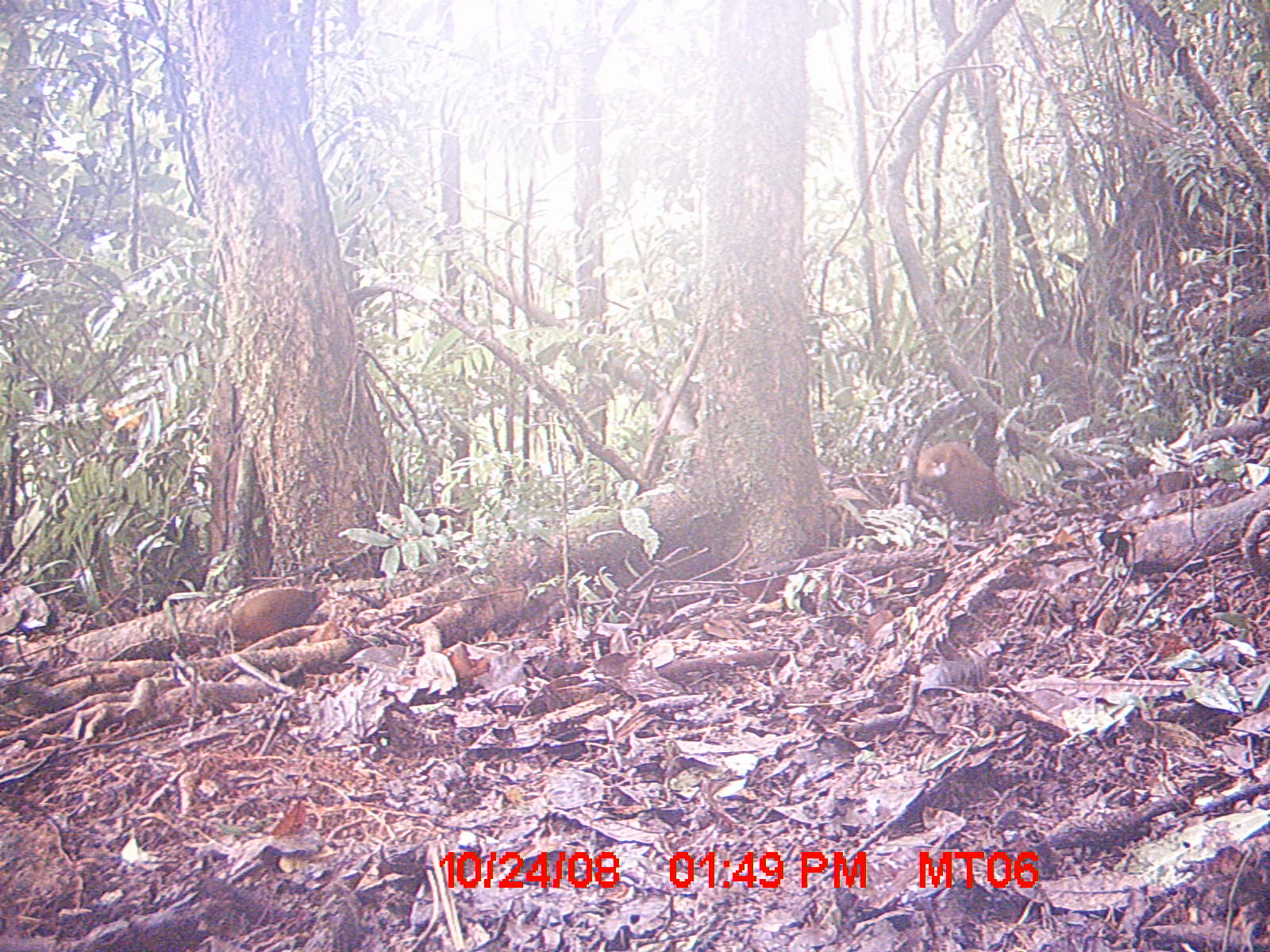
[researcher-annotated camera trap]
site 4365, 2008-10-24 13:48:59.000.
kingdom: Animalia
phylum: Chordata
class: Aves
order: Gruiformes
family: Sarothruridae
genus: Mentocrex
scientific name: Mentocrex kioloides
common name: madagascar wood rail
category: canirallus kioloides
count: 2